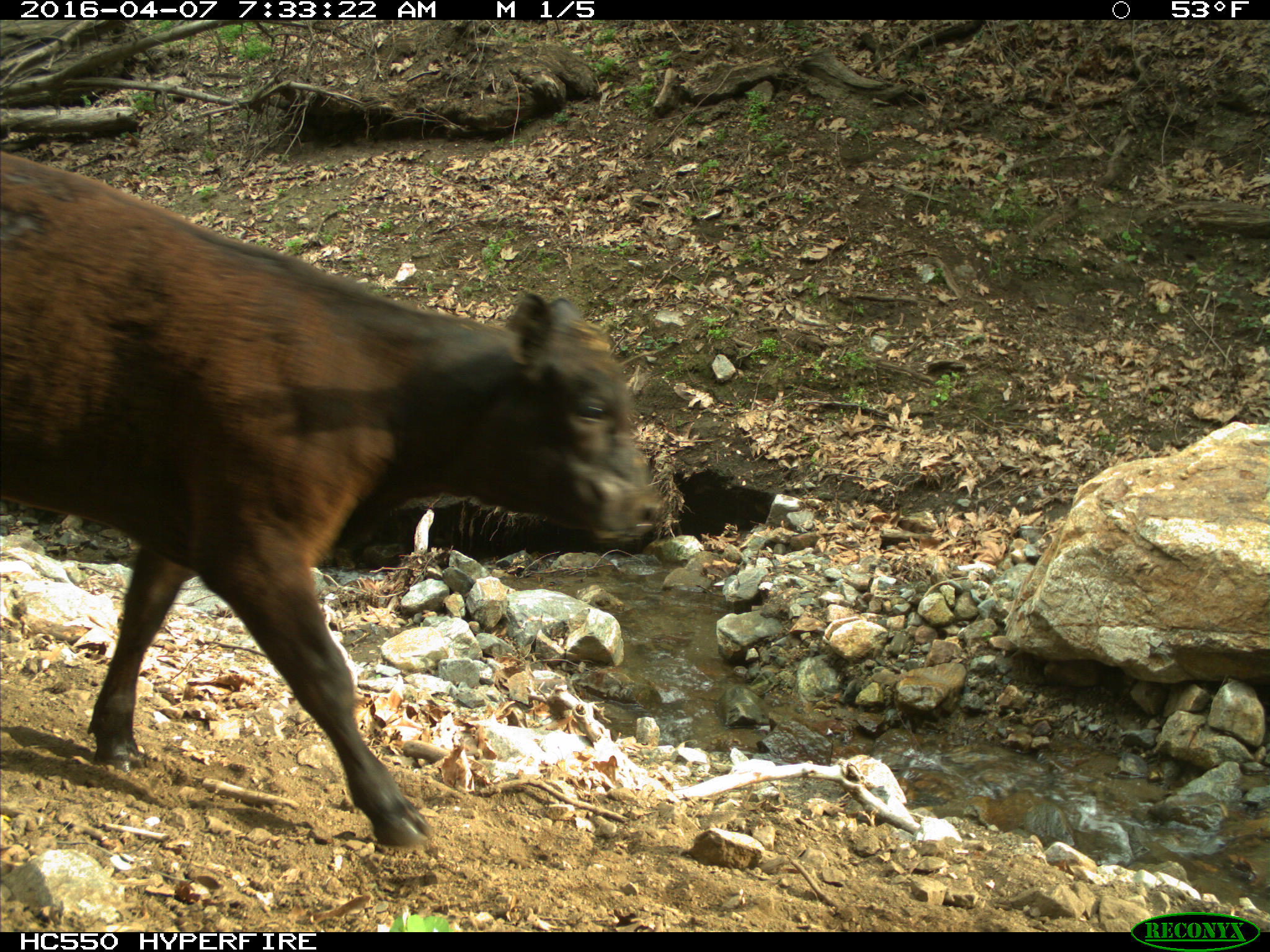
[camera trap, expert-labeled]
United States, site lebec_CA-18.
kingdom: Animalia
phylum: Chordata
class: Mammalia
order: Artiodactyla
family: Bovidae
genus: Bos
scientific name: Bos taurus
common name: domestic cow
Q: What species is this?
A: Bos taurus (domestic cow).